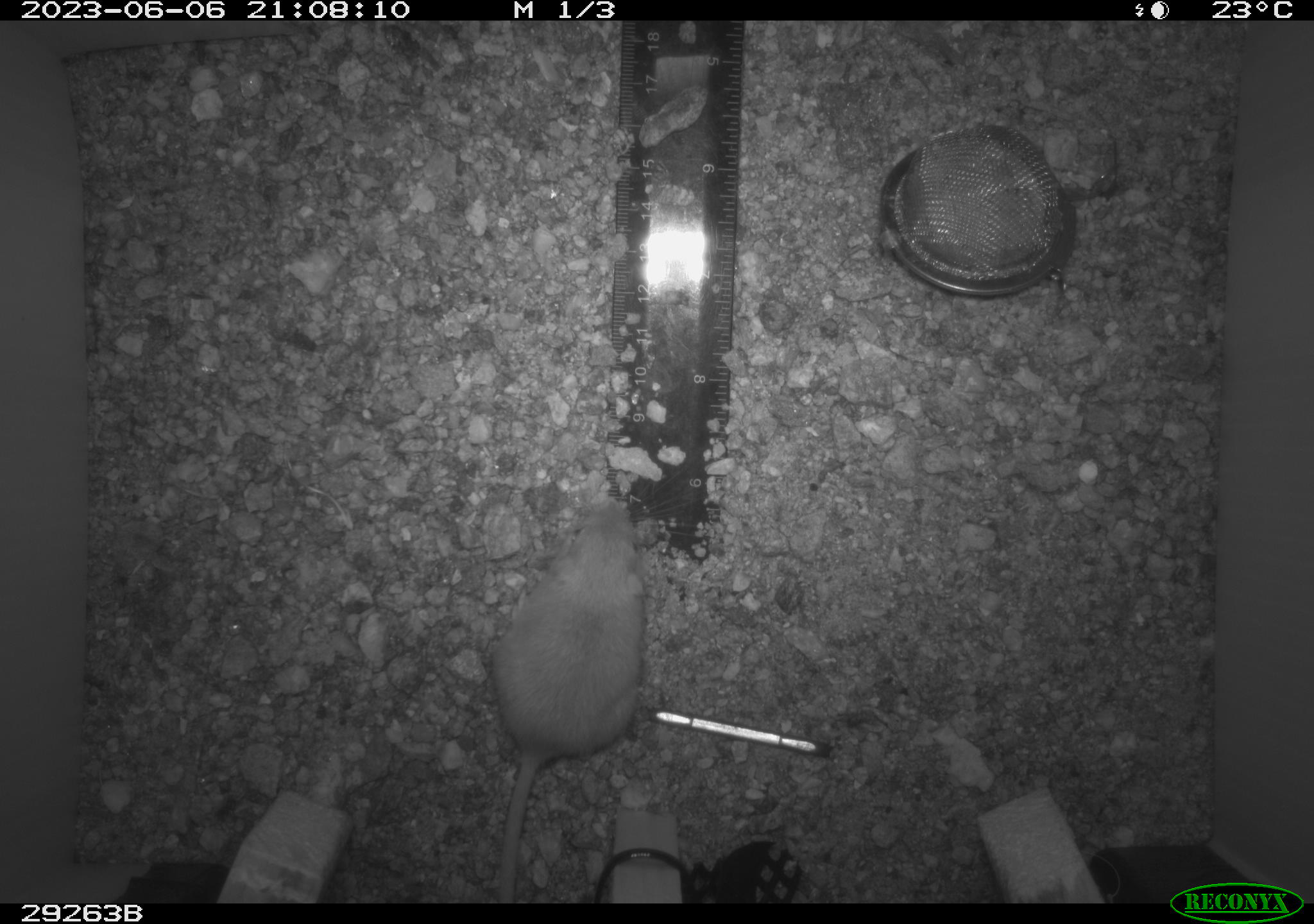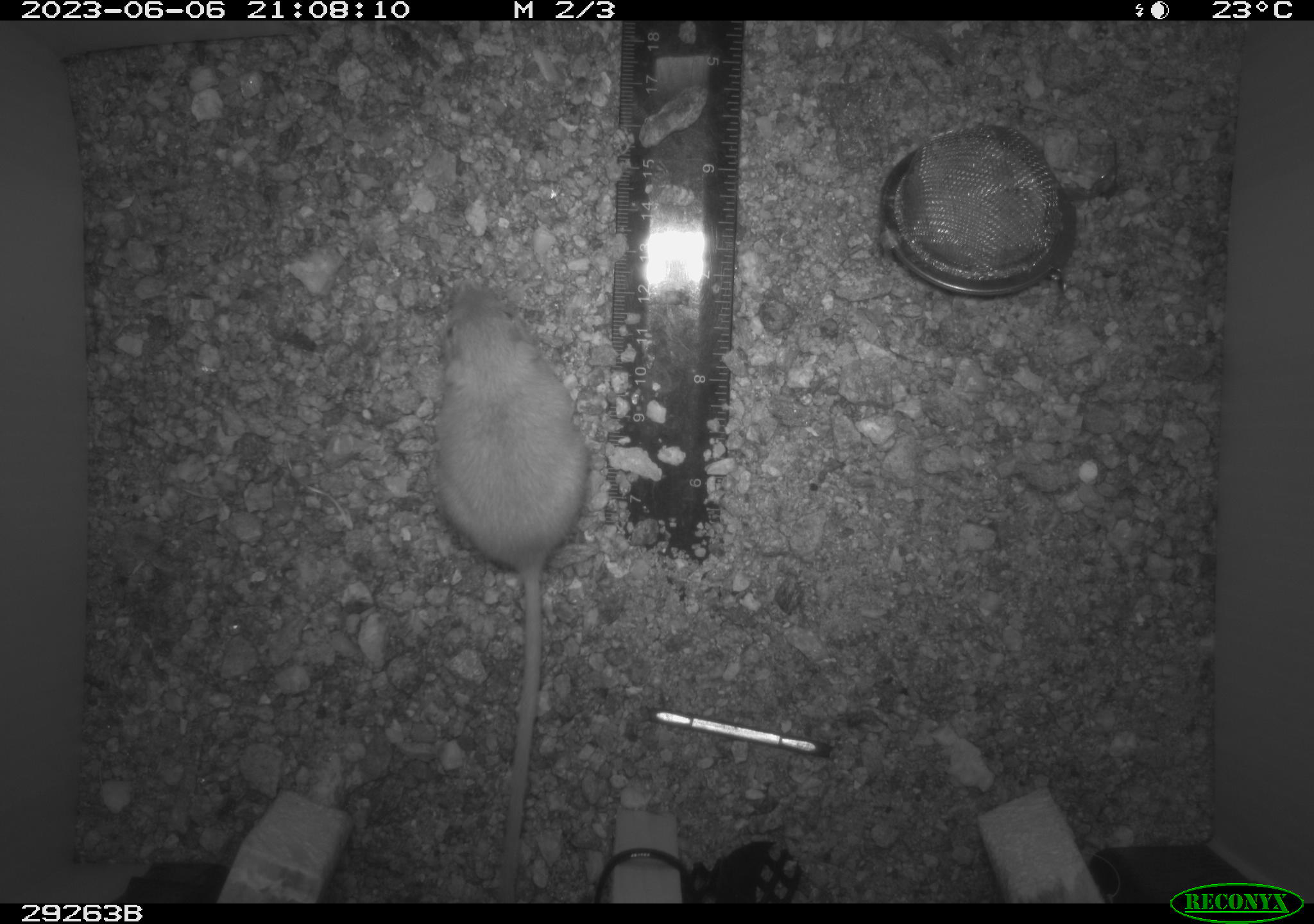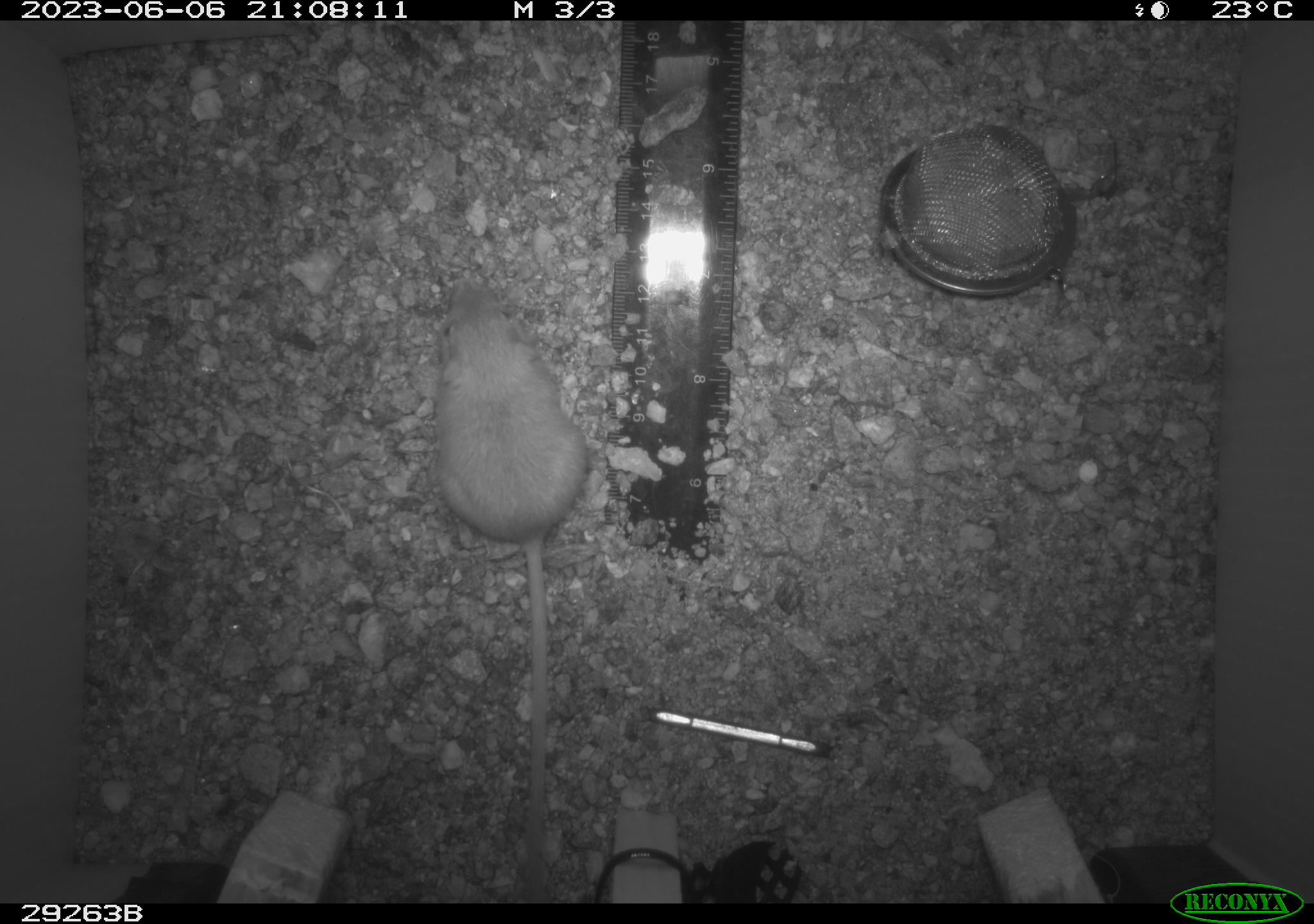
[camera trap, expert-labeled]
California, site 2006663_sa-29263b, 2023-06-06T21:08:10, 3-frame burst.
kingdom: Animalia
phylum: Chordata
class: Mammalia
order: Rodentia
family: Heteromyidae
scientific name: Heteromyidae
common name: kangaroo rats and pocket mice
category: heteromyidae family